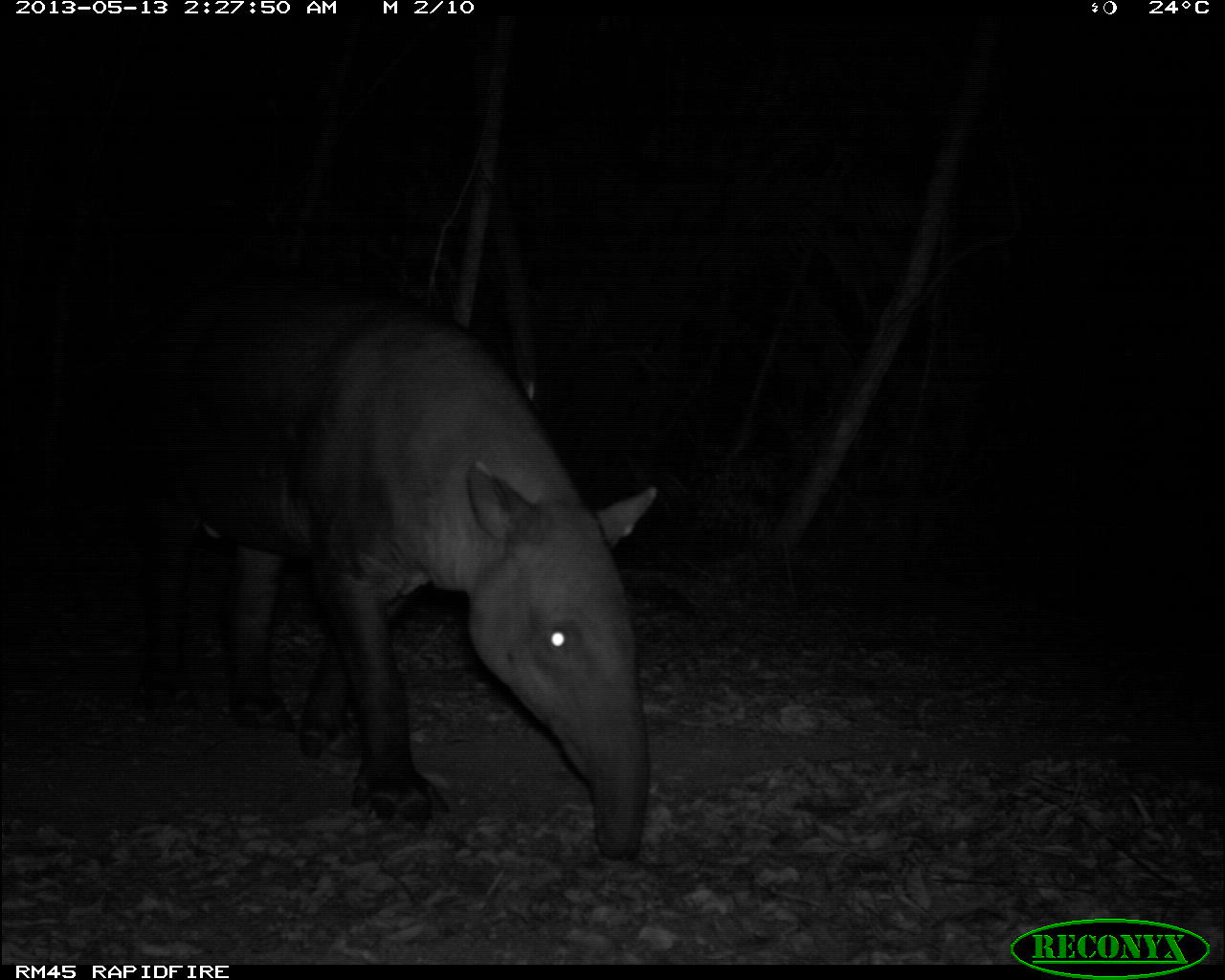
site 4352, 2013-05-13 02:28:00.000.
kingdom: Animalia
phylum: Chordata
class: Mammalia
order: Perissodactyla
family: Tapiridae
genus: Tapirus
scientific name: Tapirus bairdii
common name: baird's tapir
Tapirus bairdii (baird's tapir), count 1.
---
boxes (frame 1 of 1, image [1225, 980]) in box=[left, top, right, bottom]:
tapirus bairdii: box=[121, 273, 659, 863]